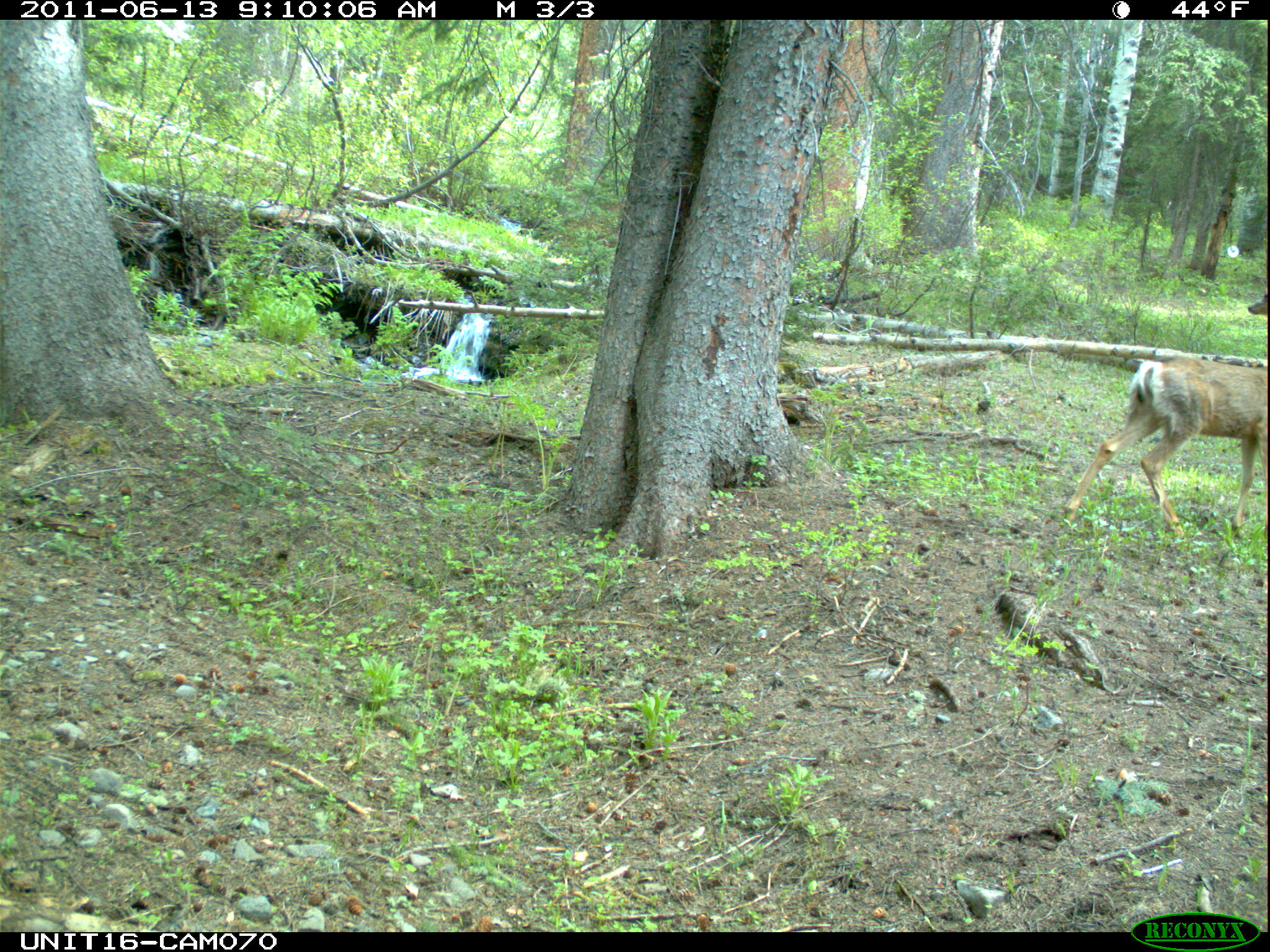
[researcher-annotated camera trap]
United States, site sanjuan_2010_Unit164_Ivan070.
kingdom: Animalia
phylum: Chordata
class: Mammalia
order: Artiodactyla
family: Cervidae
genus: Odocoileus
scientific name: Odocoileus hemionus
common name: mule deer